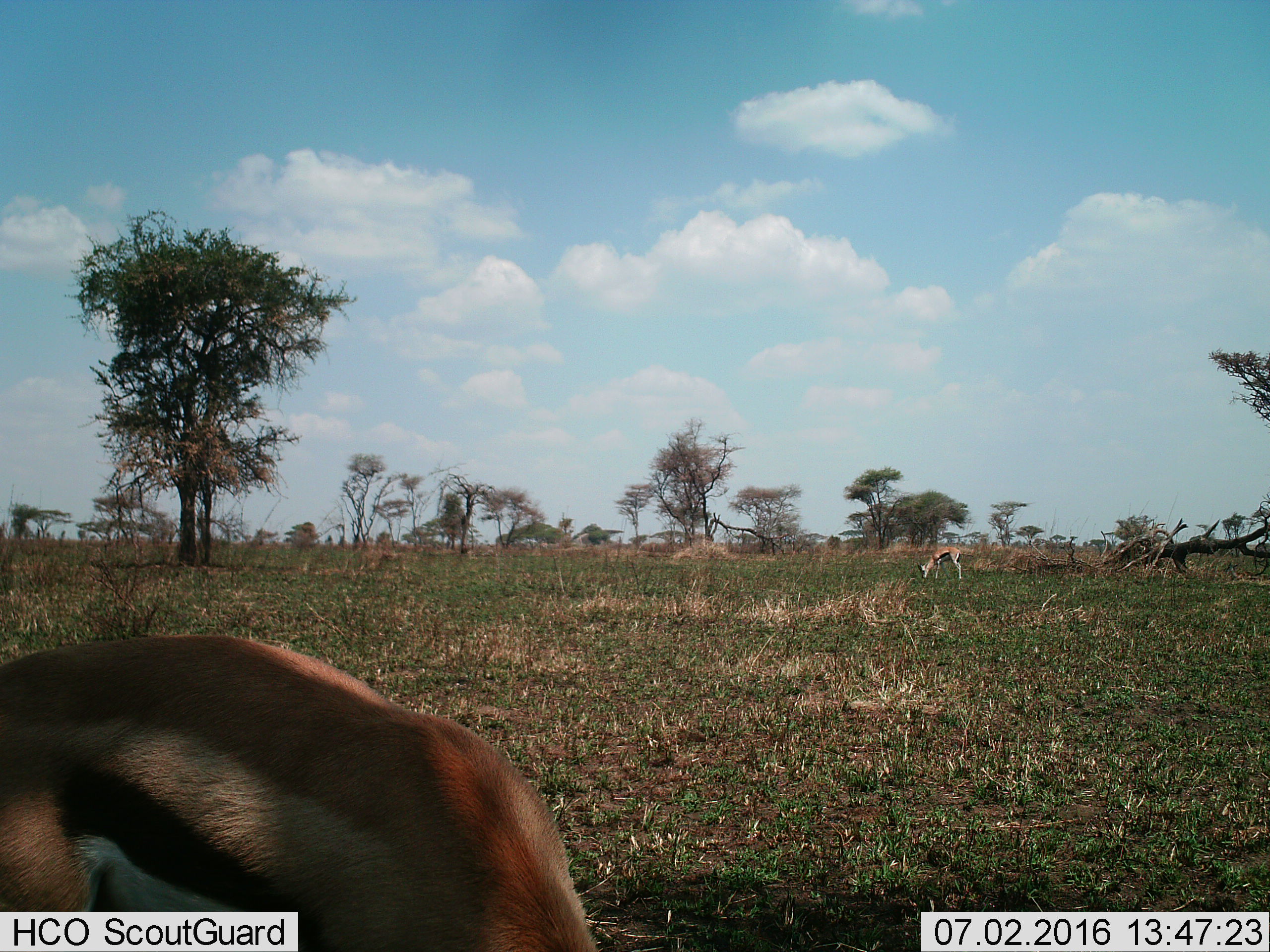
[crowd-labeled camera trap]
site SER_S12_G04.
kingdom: Animalia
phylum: Chordata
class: Mammalia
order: Artiodactyla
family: Bovidae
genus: Eudorcas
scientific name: Eudorcas thomsonii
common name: thomson's gazelle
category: gazellethomsons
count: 2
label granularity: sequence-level